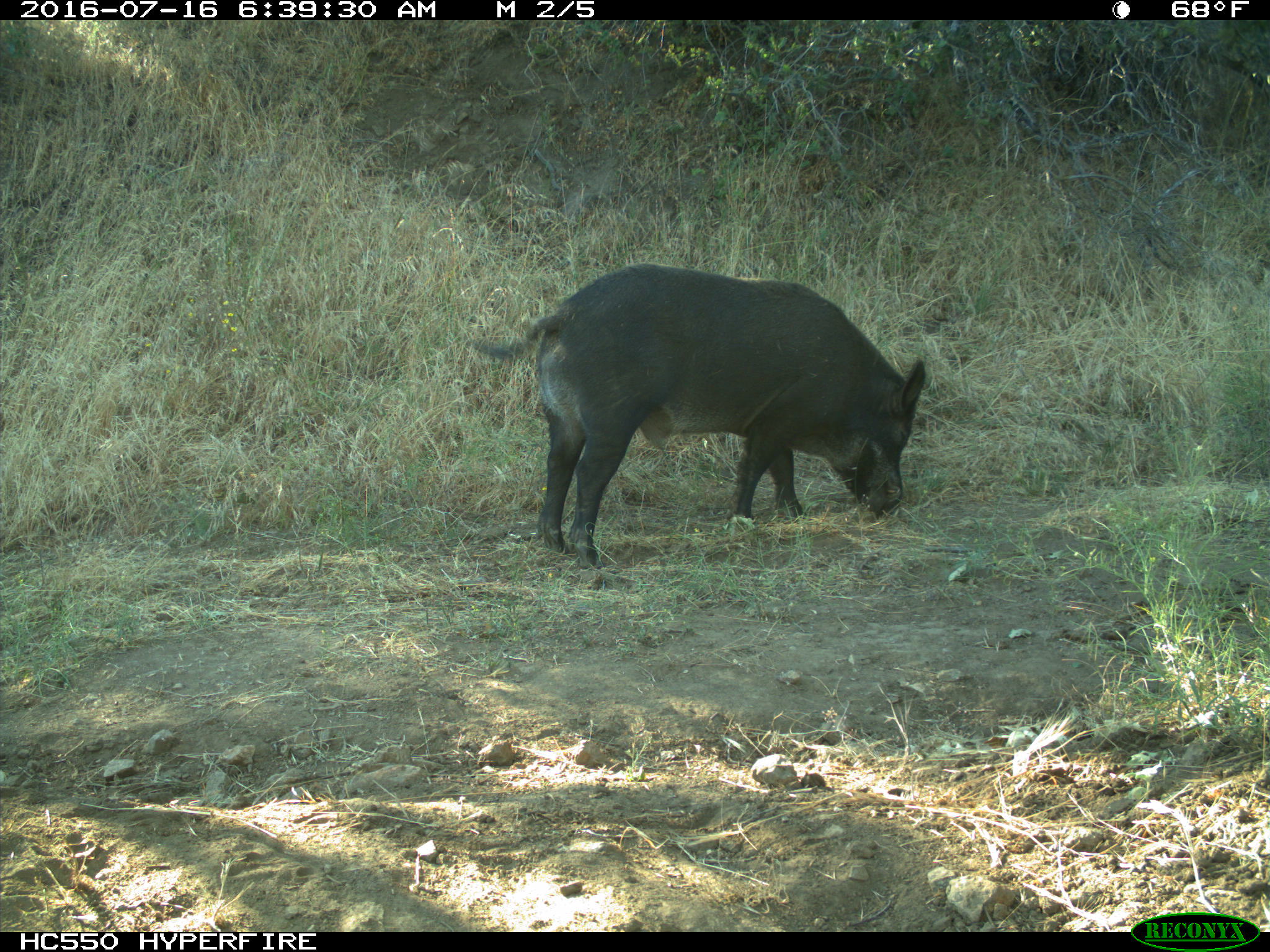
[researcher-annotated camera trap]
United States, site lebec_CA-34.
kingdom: Animalia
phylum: Chordata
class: Mammalia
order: Artiodactyla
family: Suidae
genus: Sus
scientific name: Sus scrofa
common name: wild boar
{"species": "Sus scrofa (wild boar)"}